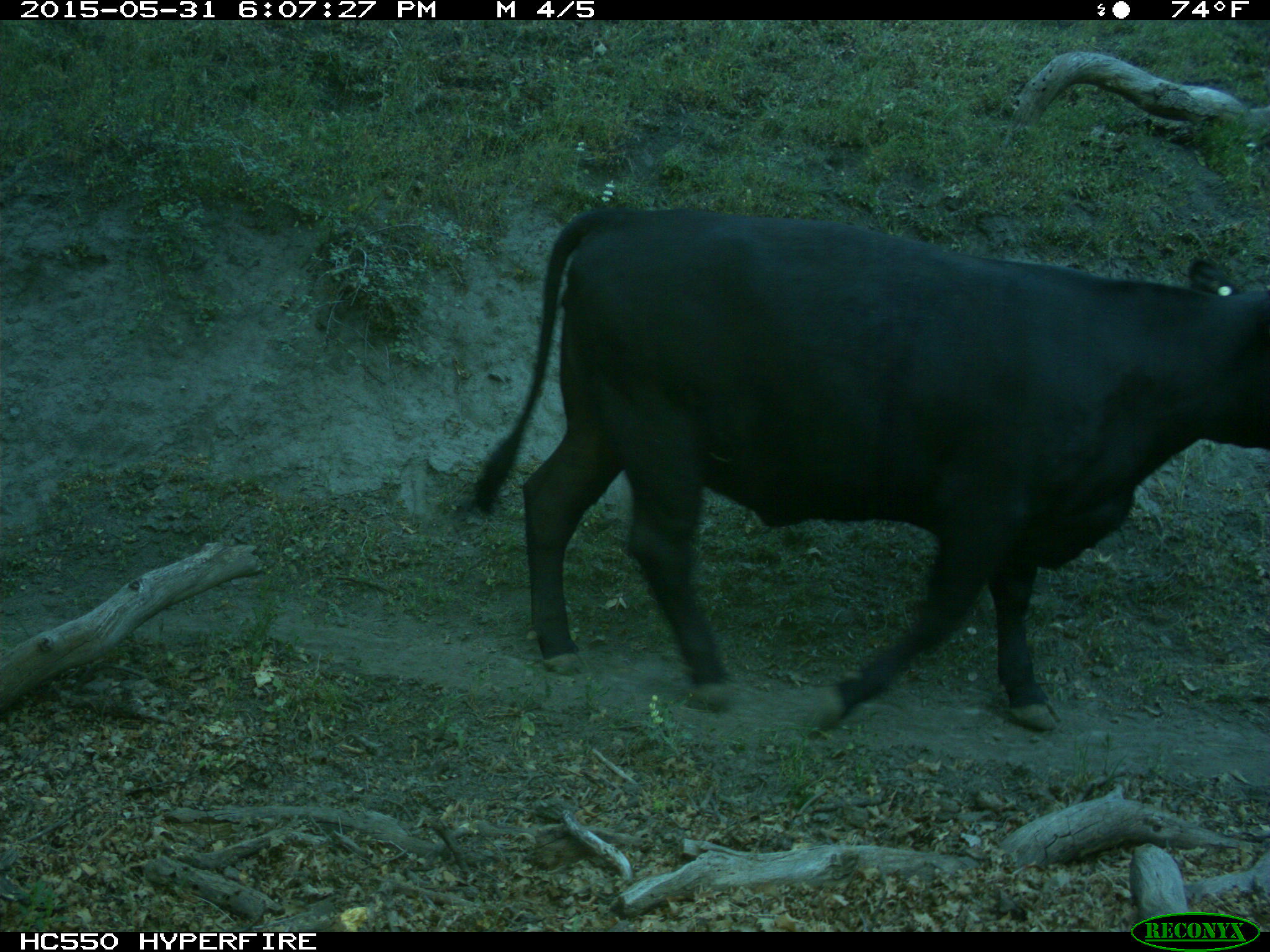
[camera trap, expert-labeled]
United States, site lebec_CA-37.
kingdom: Animalia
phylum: Chordata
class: Mammalia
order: Artiodactyla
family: Bovidae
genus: Bos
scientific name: Bos taurus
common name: domestic cow